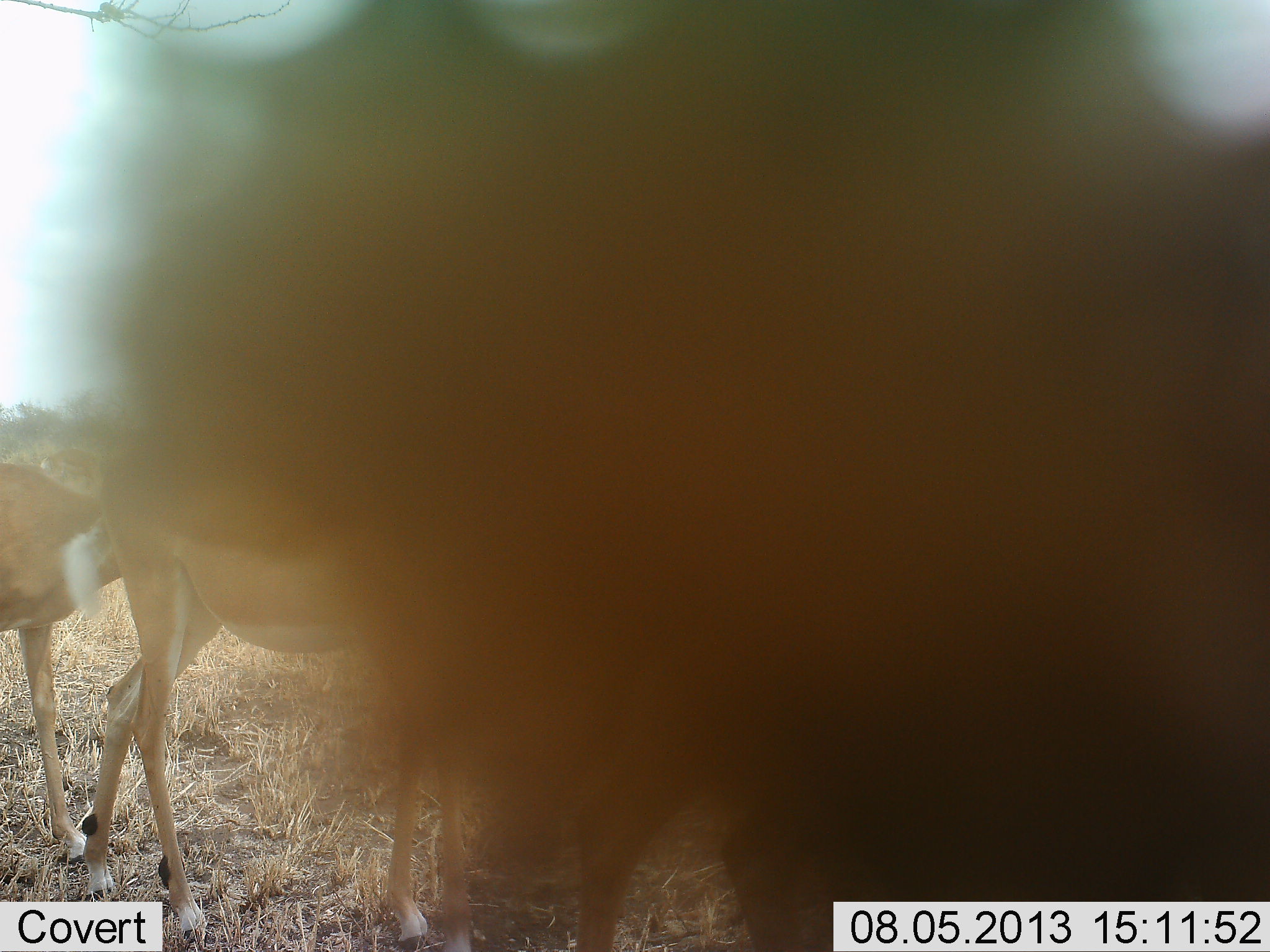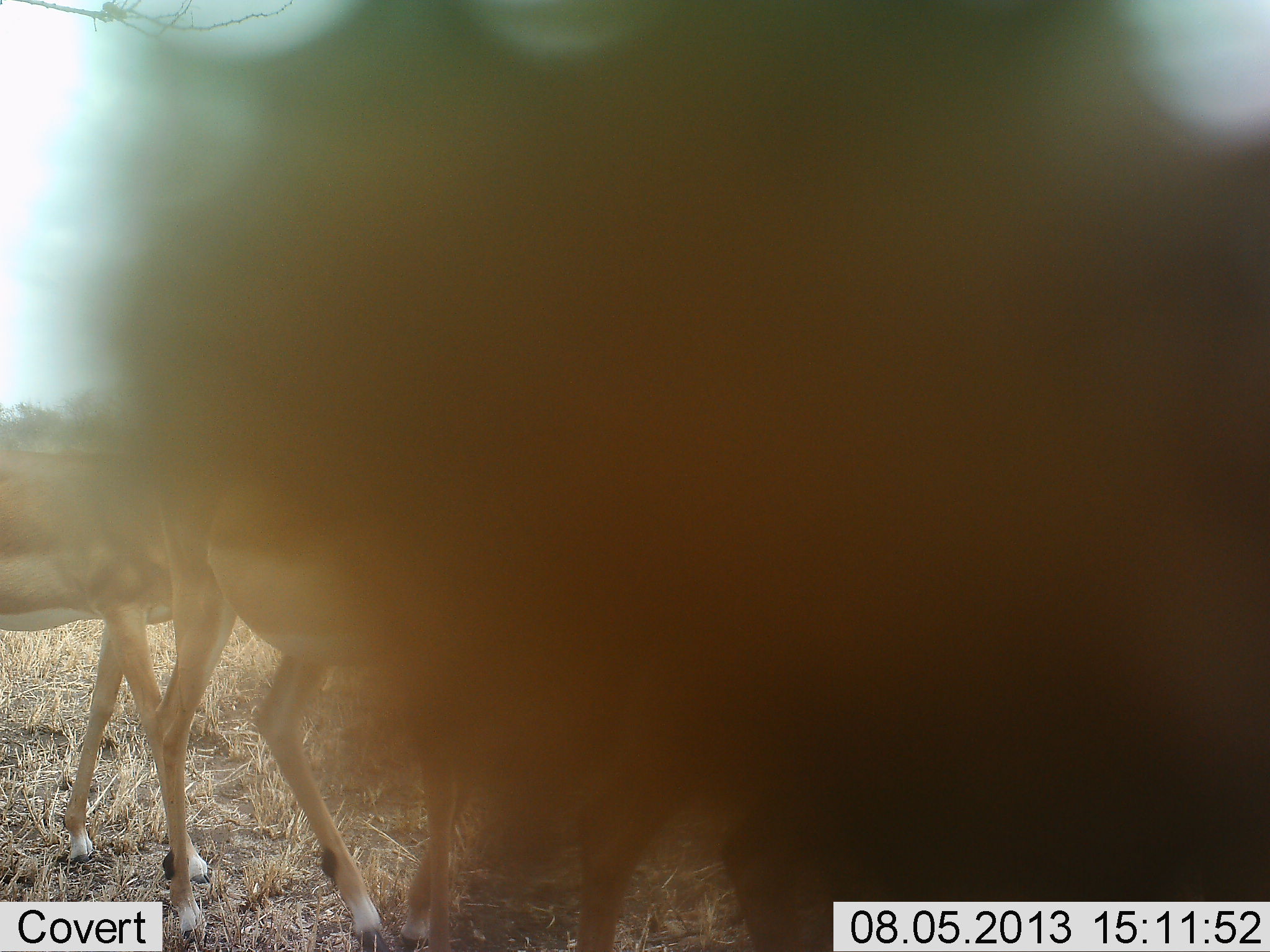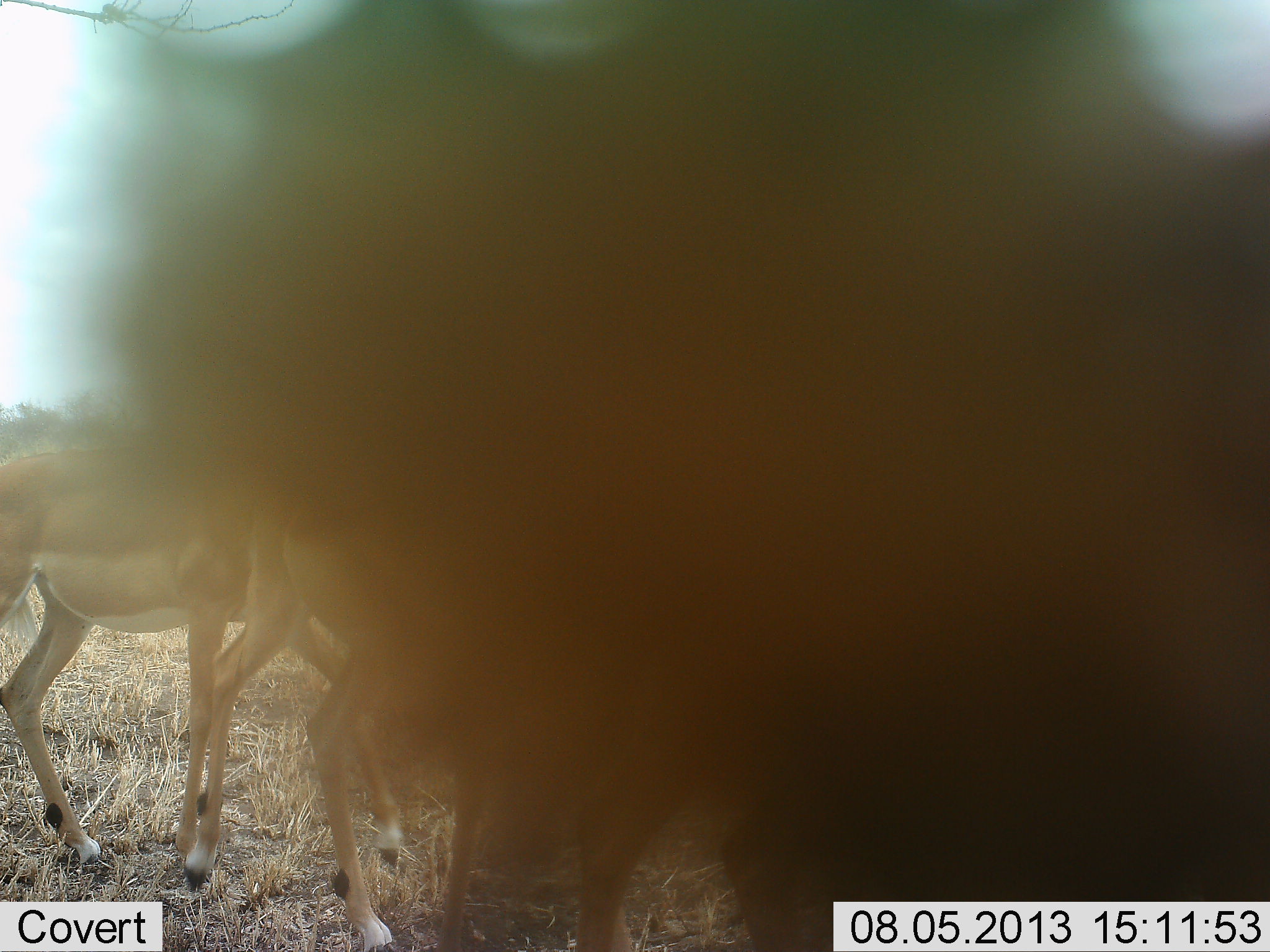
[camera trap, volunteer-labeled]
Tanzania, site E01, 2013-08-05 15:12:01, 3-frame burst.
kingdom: Animalia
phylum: Chordata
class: Mammalia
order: Artiodactyla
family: Bovidae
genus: Aepyceros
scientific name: Aepyceros melampus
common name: impala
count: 3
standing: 50%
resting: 0%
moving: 100%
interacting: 0%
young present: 0%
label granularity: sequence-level